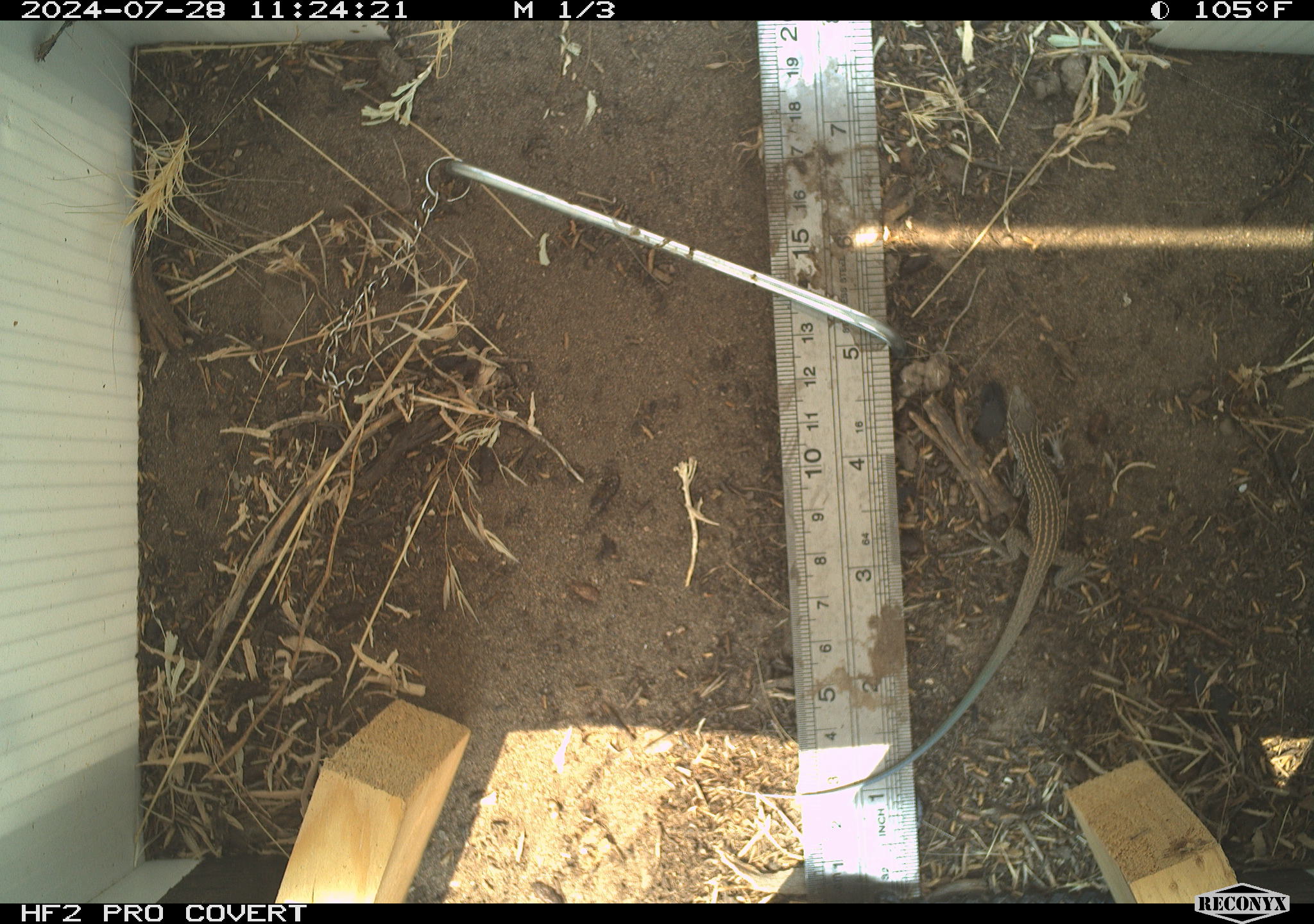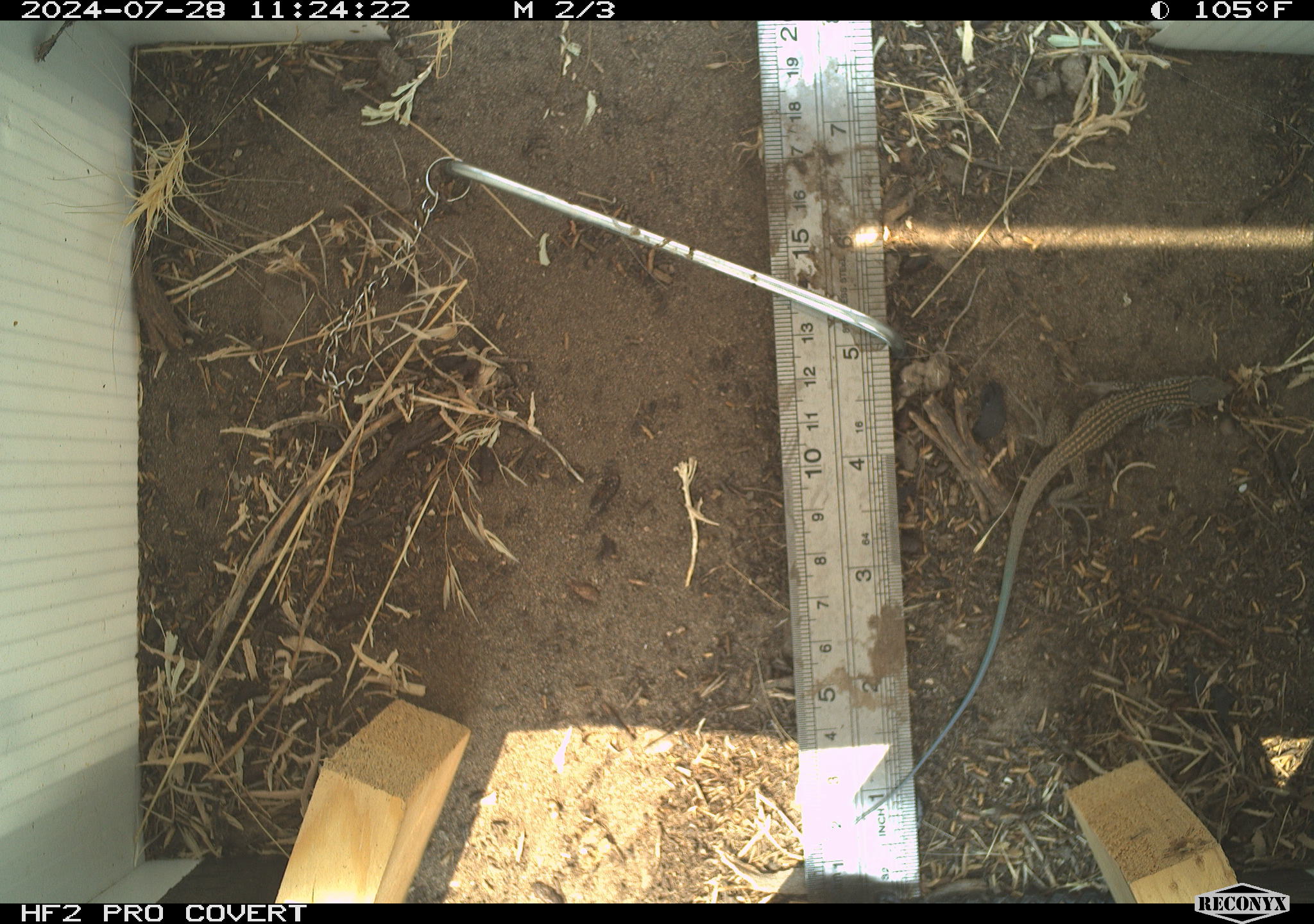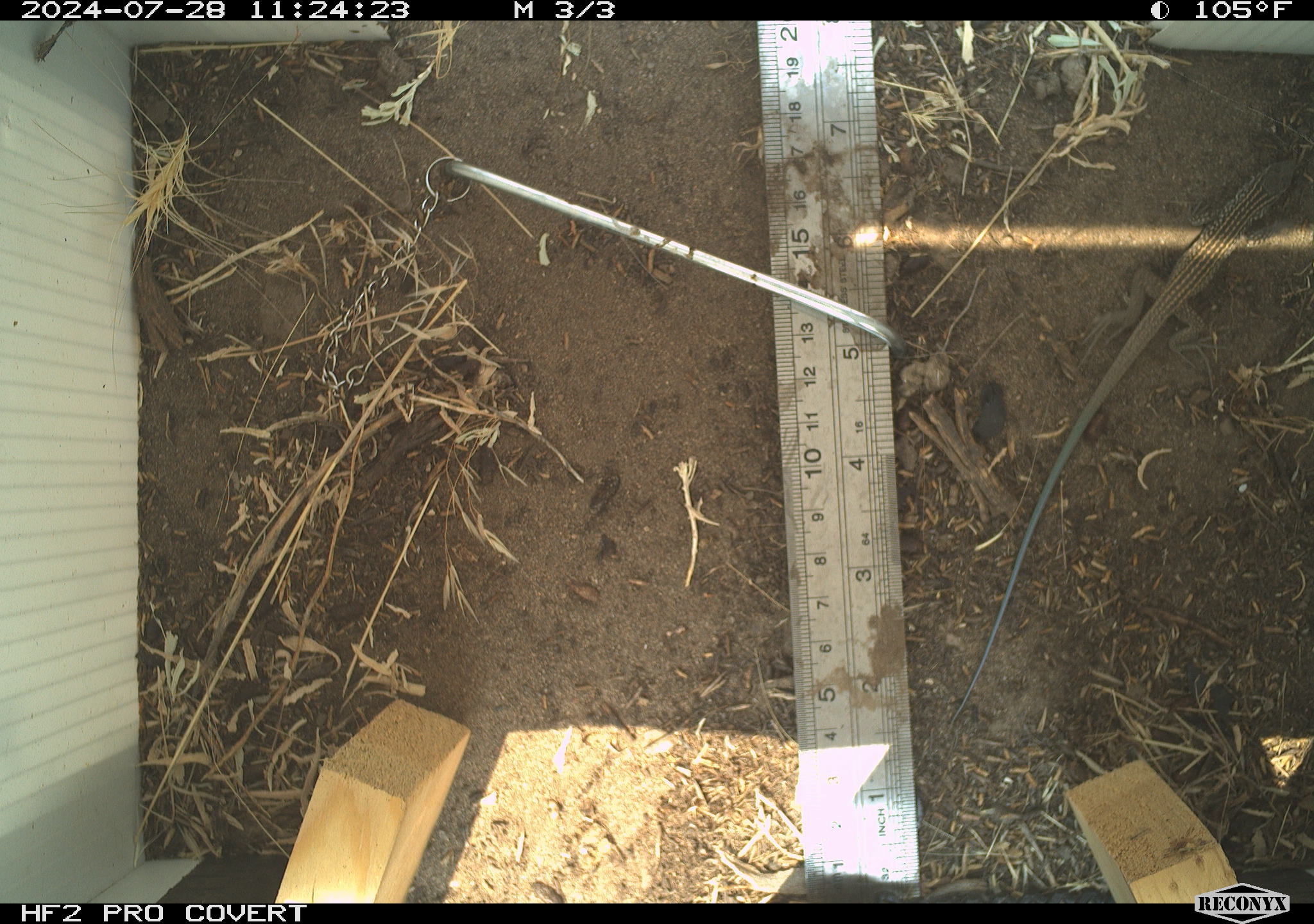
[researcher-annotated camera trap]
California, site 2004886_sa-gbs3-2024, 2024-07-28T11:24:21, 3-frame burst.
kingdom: Animalia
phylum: Chordata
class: Reptilia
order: Squamata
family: Teiidae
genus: Aspidoscelis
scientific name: Aspidoscelis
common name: whiptail lizards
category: aspidoscelis species